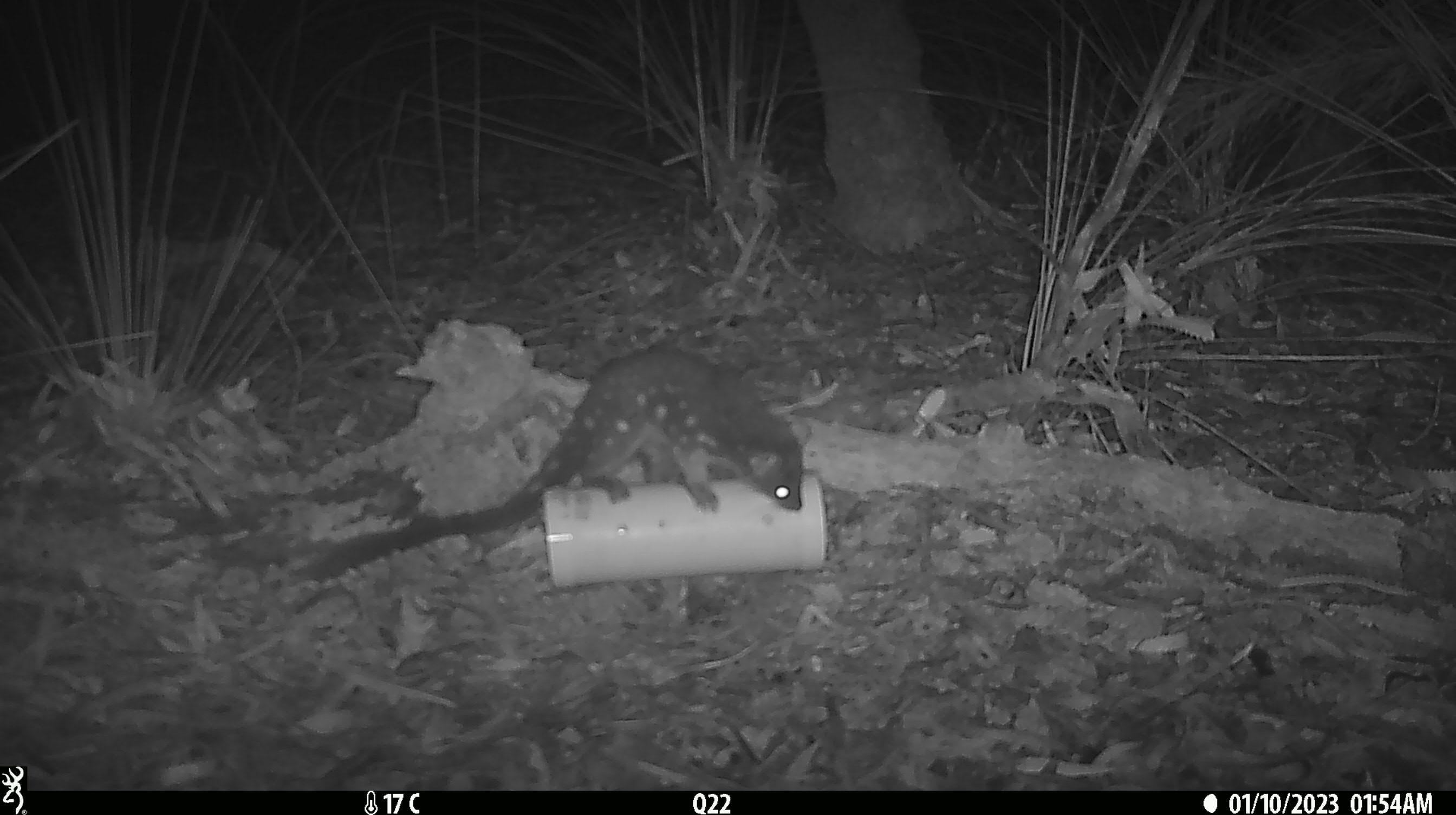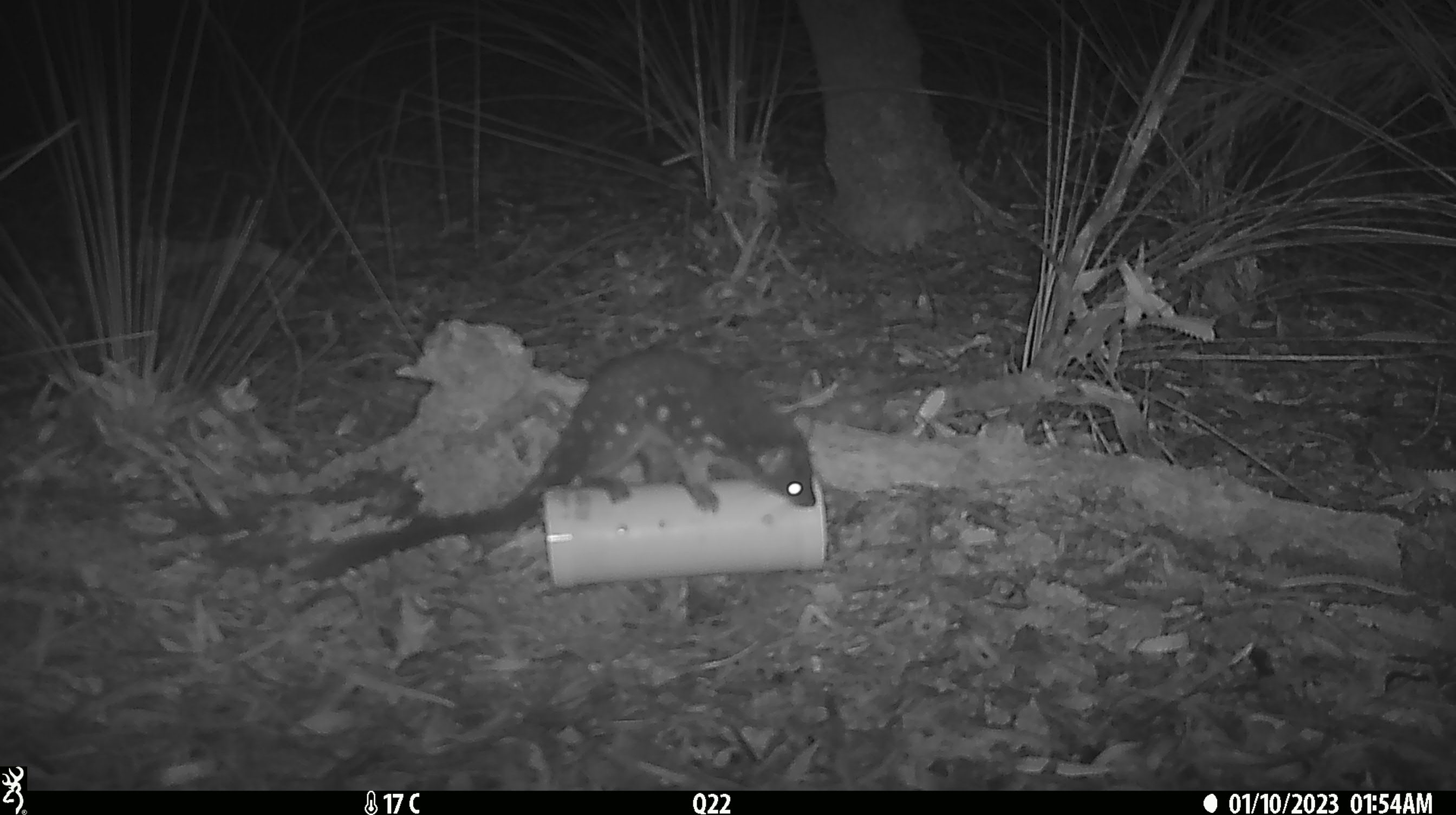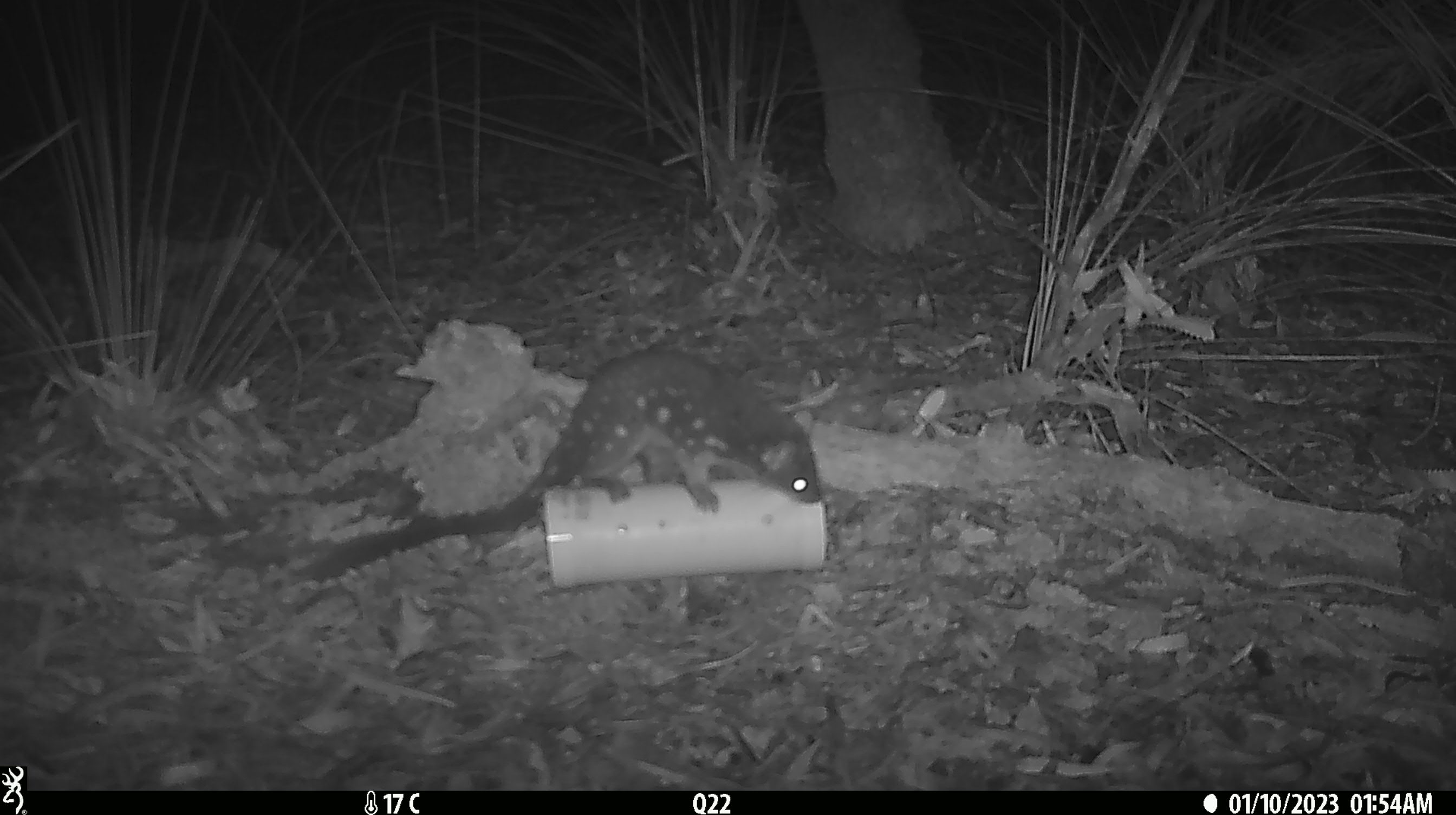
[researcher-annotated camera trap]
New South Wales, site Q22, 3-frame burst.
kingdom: Animalia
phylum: Chordata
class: Mammalia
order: Dasyuromorphia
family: Dasyuridae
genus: Dasyurus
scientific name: Dasyurus maculatus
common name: spotted-tailed quoll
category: quoll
Quoll (spotted-tailed quoll) (Dasyurus maculatus).